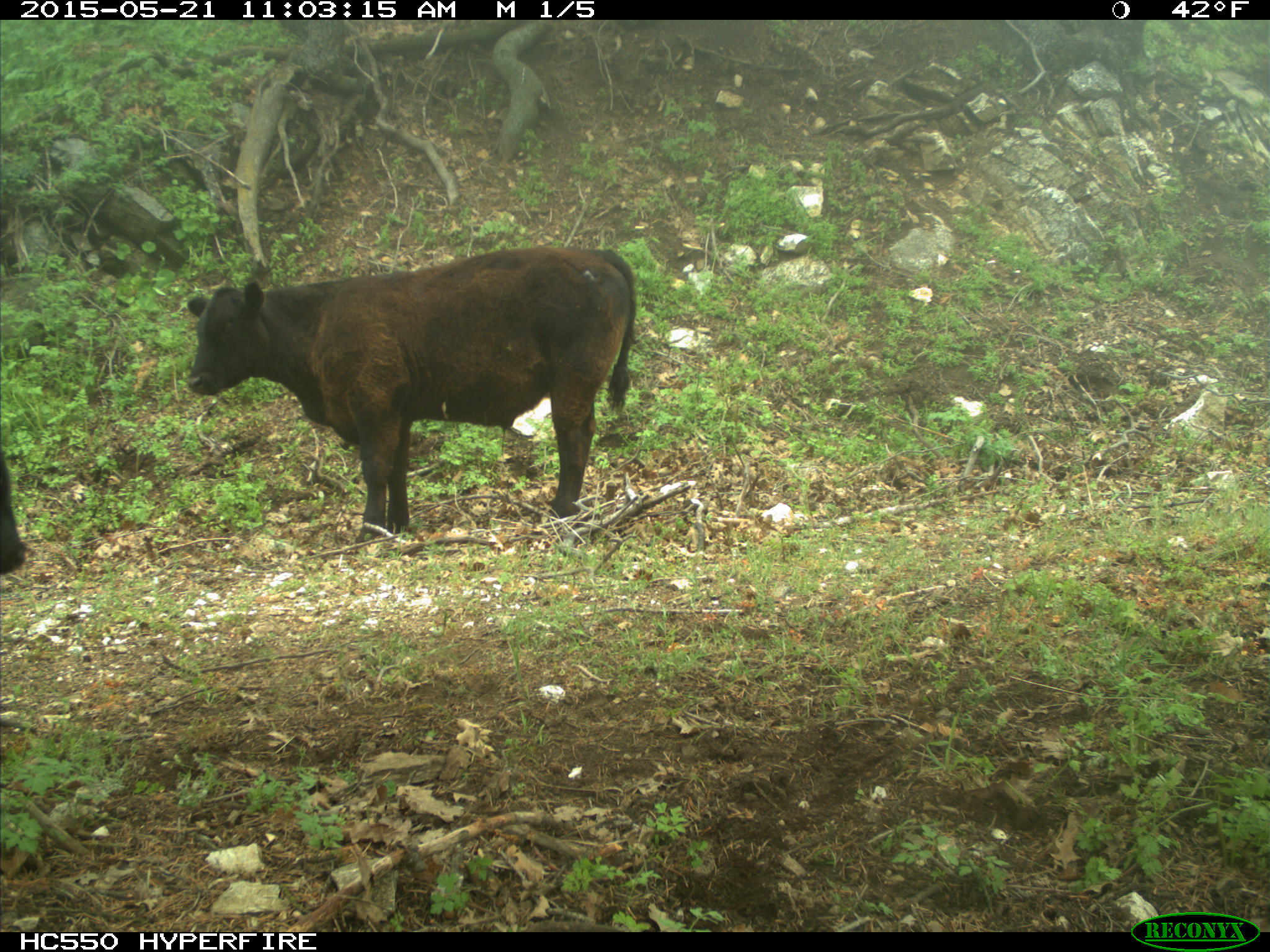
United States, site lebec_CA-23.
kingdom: Animalia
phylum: Chordata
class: Mammalia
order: Artiodactyla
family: Bovidae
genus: Bos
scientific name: Bos taurus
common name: domestic cow